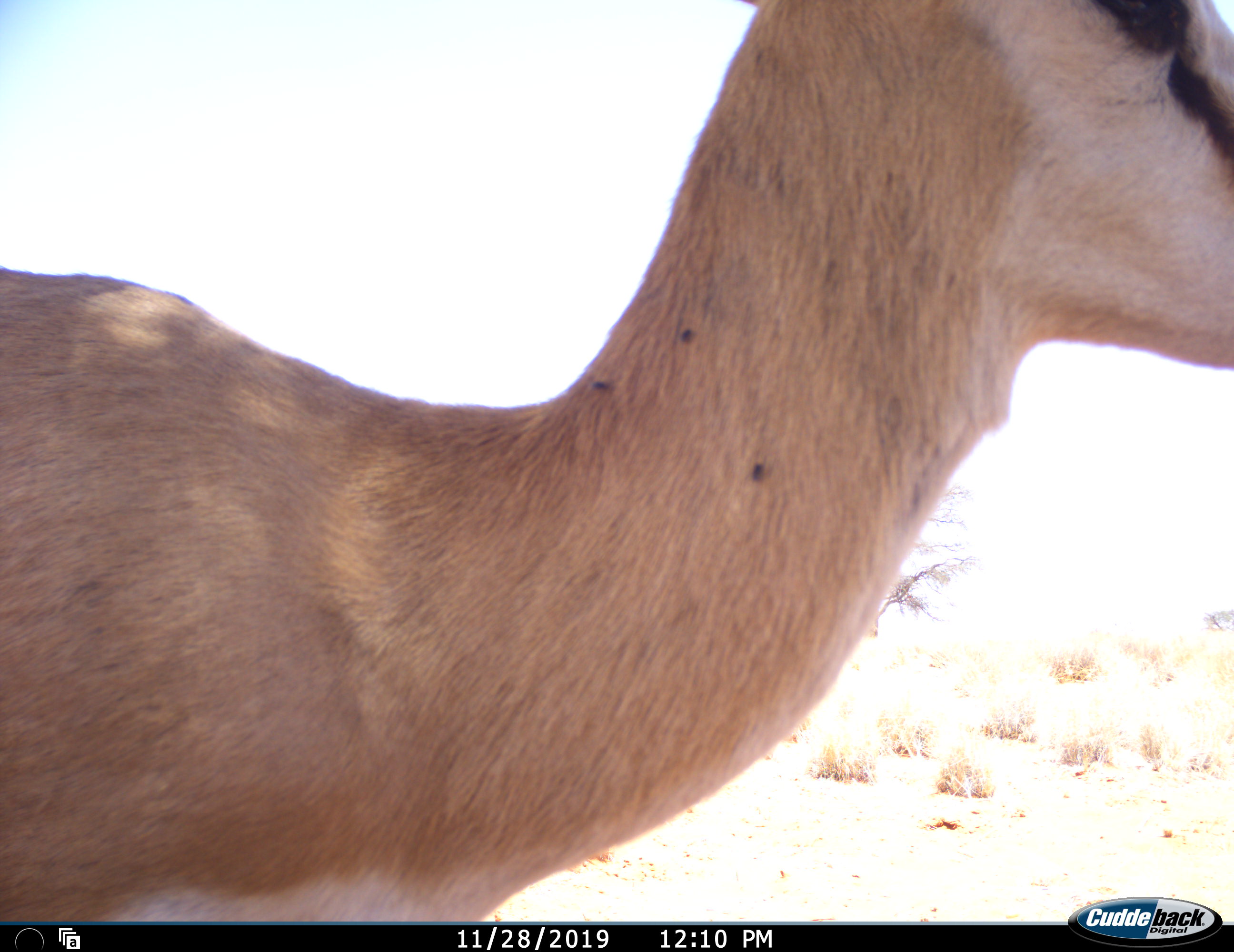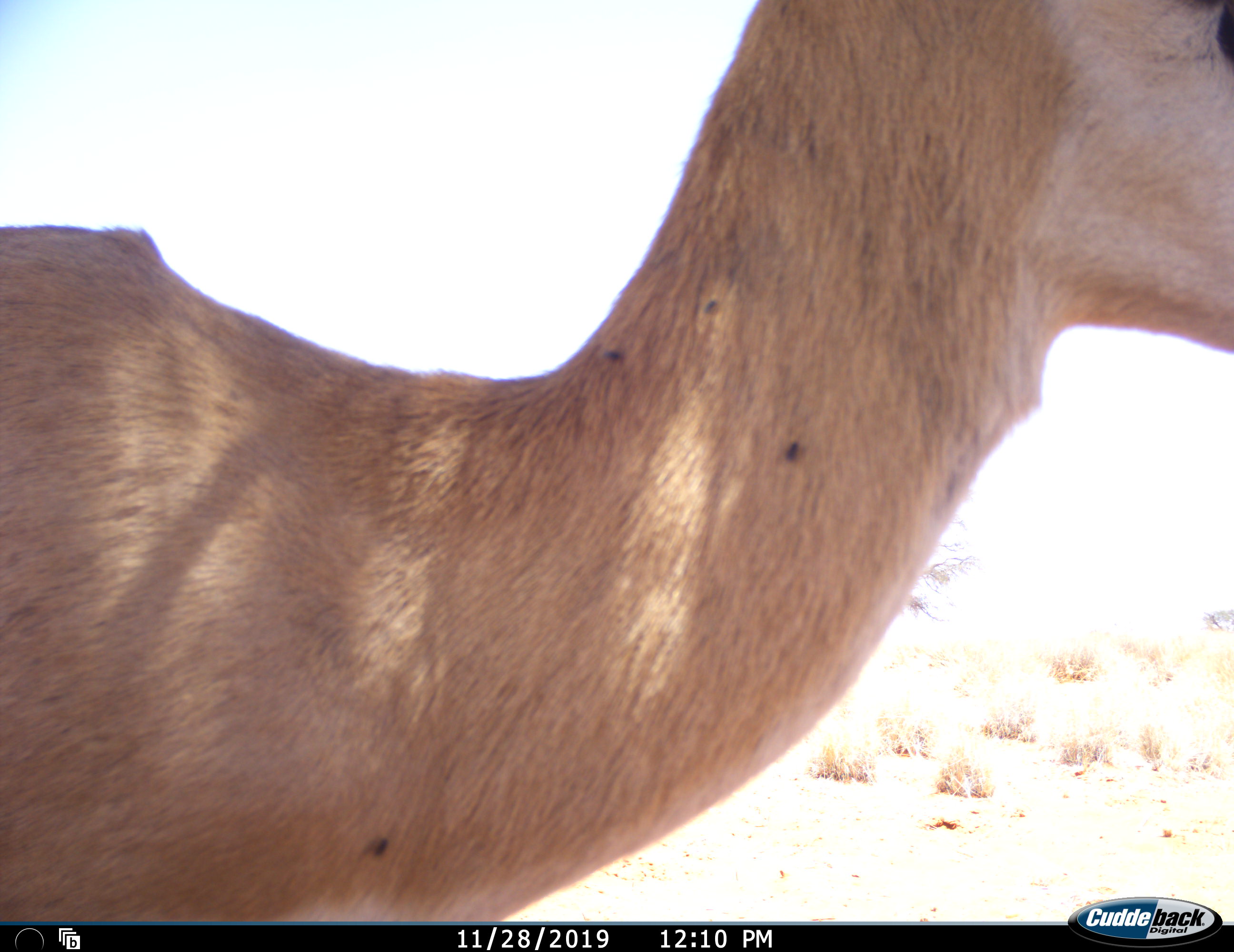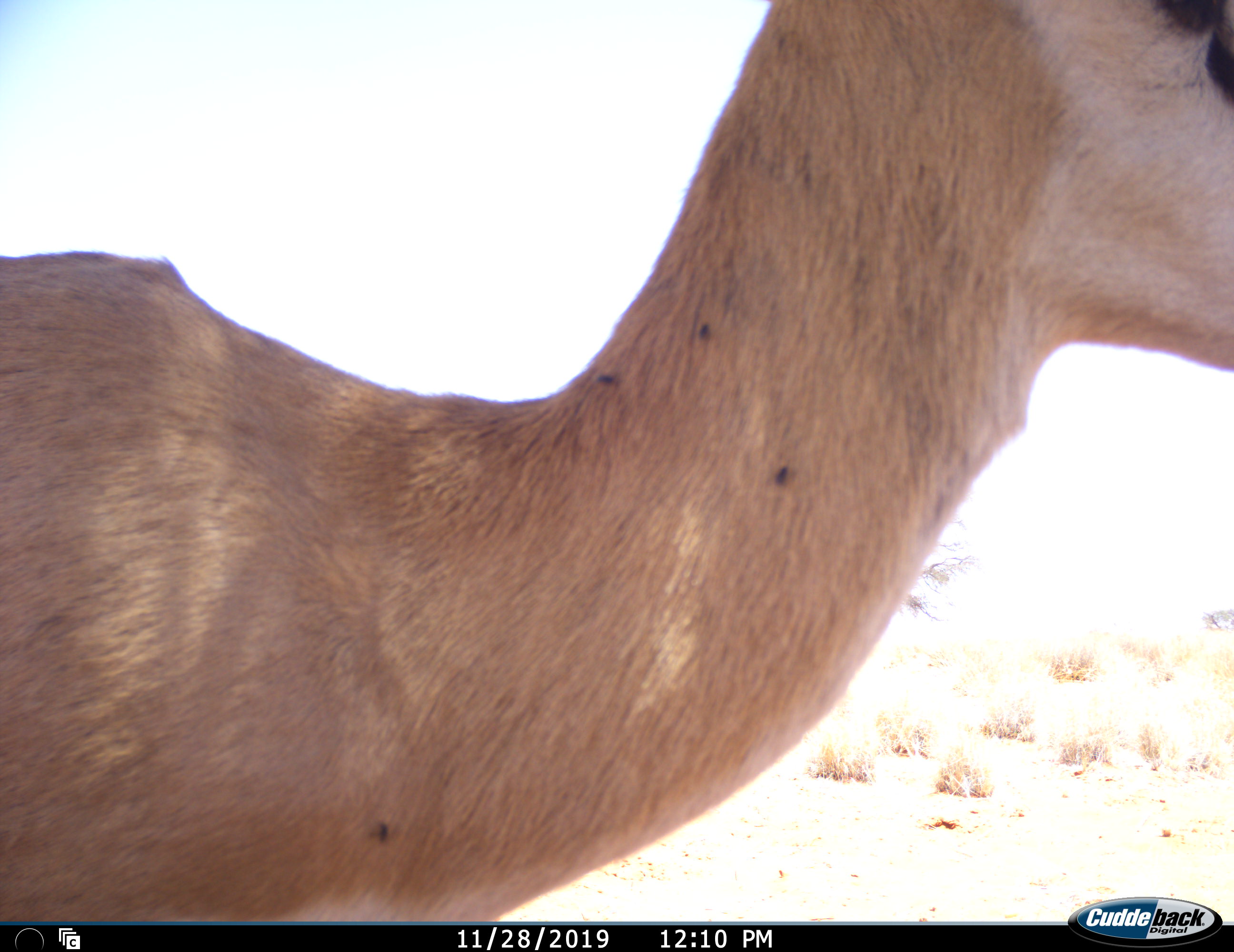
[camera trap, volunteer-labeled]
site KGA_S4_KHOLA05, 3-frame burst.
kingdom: Animalia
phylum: Chordata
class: Mammalia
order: Artiodactyla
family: Bovidae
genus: Antidorcas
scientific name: Antidorcas marsupialis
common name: springbok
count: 1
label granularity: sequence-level